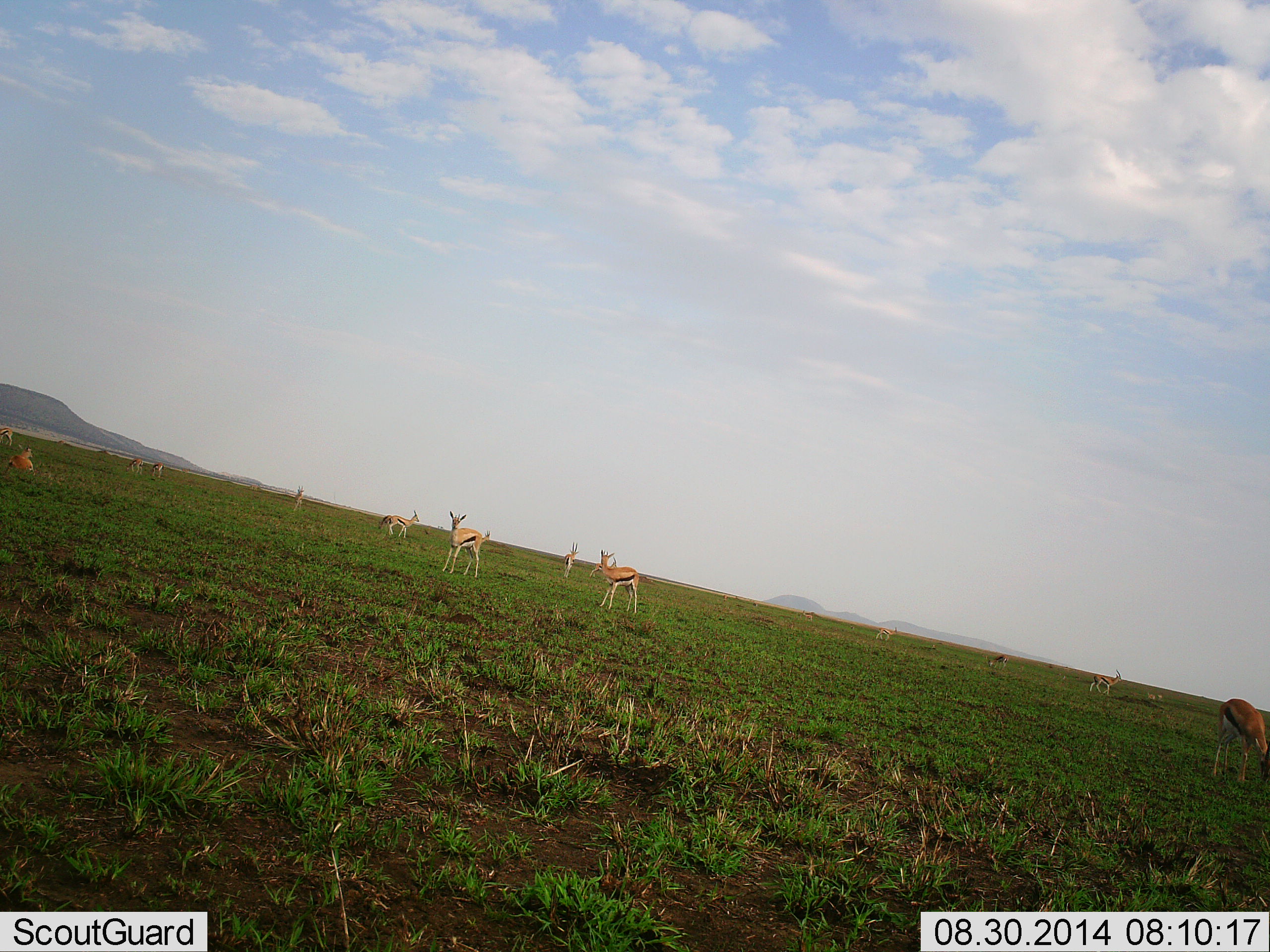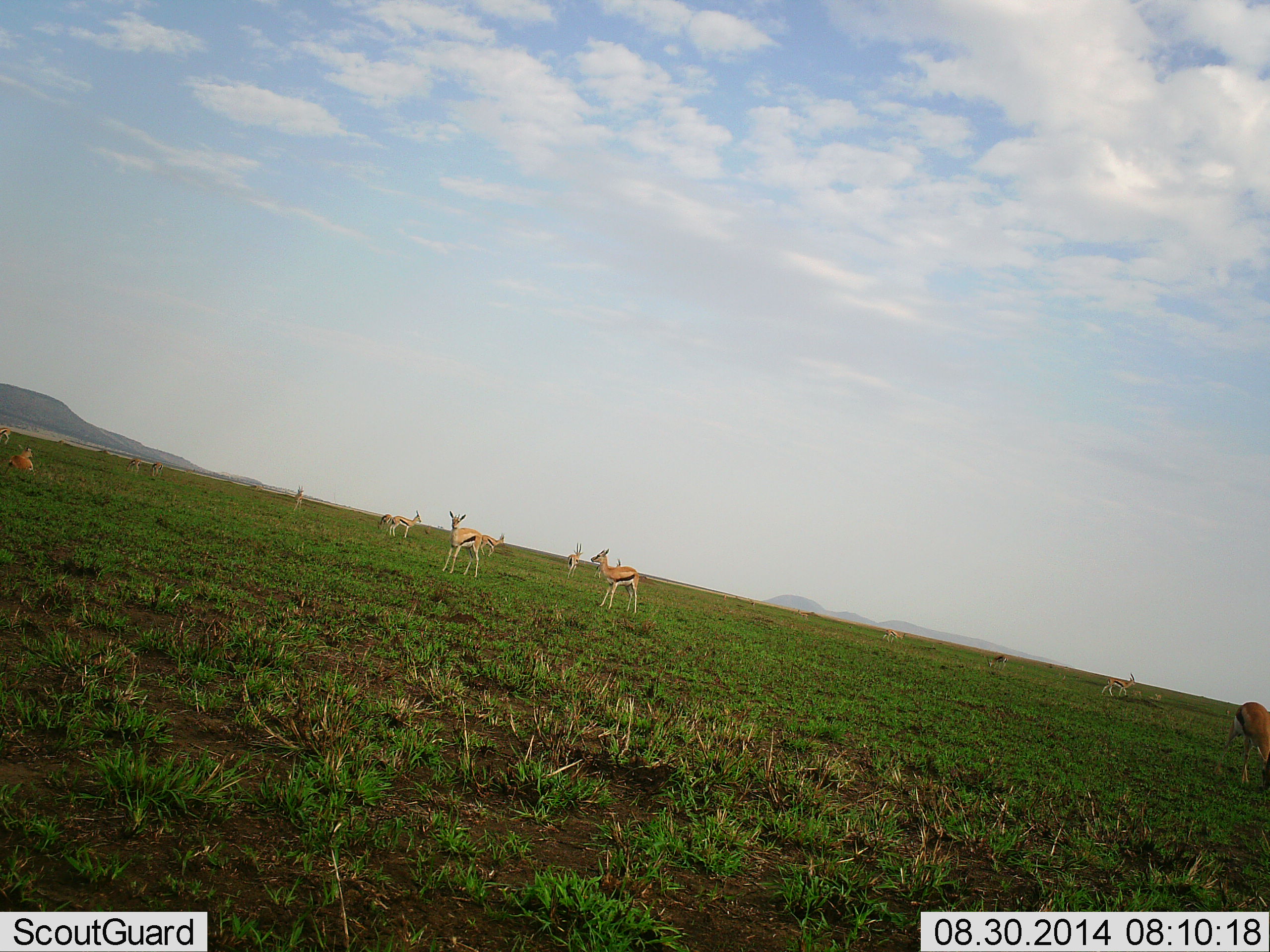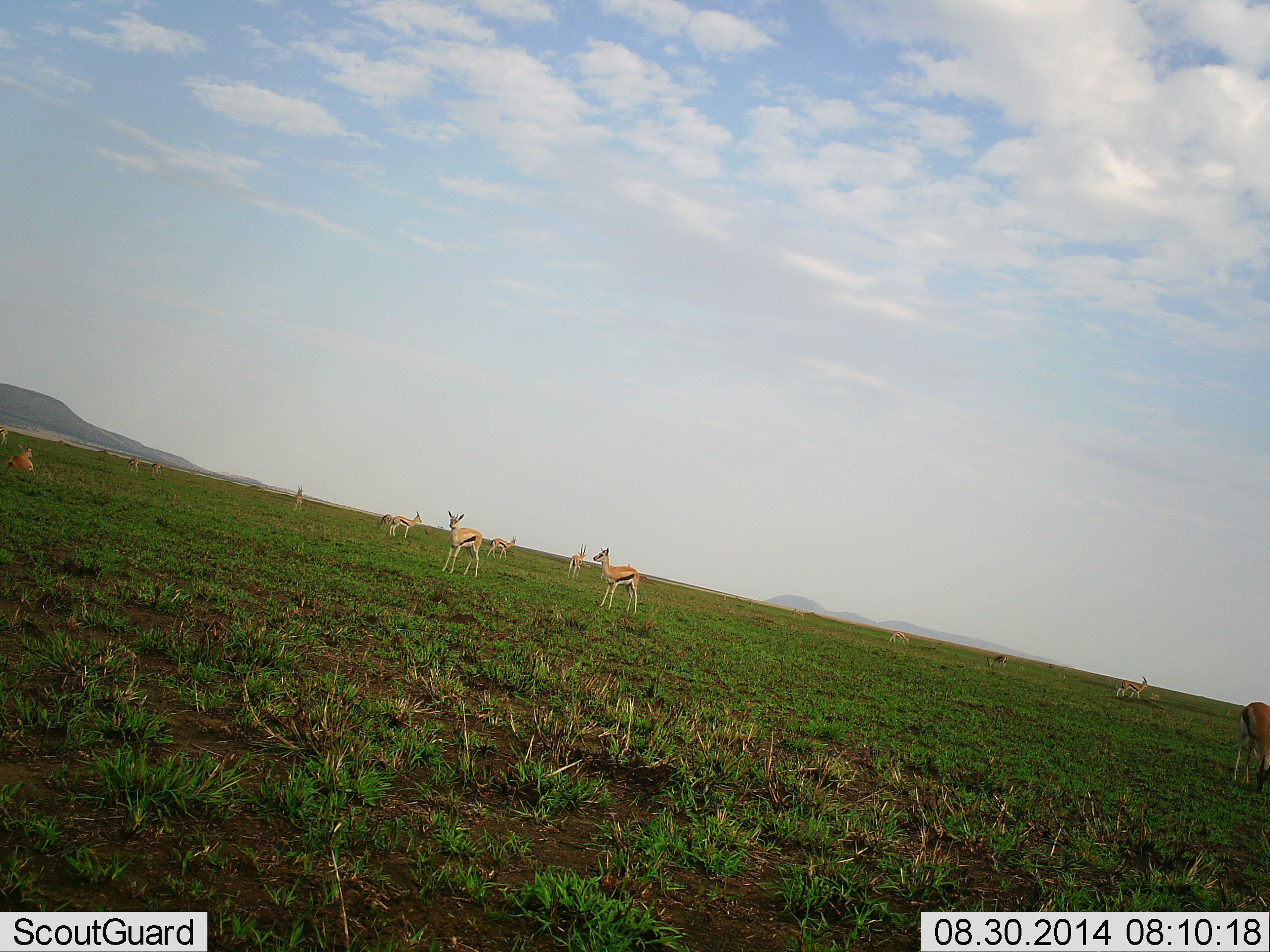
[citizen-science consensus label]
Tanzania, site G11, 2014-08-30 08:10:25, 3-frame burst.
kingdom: Animalia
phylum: Chordata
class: Mammalia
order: Artiodactyla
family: Bovidae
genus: Eudorcas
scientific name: Eudorcas thomsonii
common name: thomson's gazelle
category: gazellethomsons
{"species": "gazellethomsons (thomson's gazelle) (Eudorcas thomsonii)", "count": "10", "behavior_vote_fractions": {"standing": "73%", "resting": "55%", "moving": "18%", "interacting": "0%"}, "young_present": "0%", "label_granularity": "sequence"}